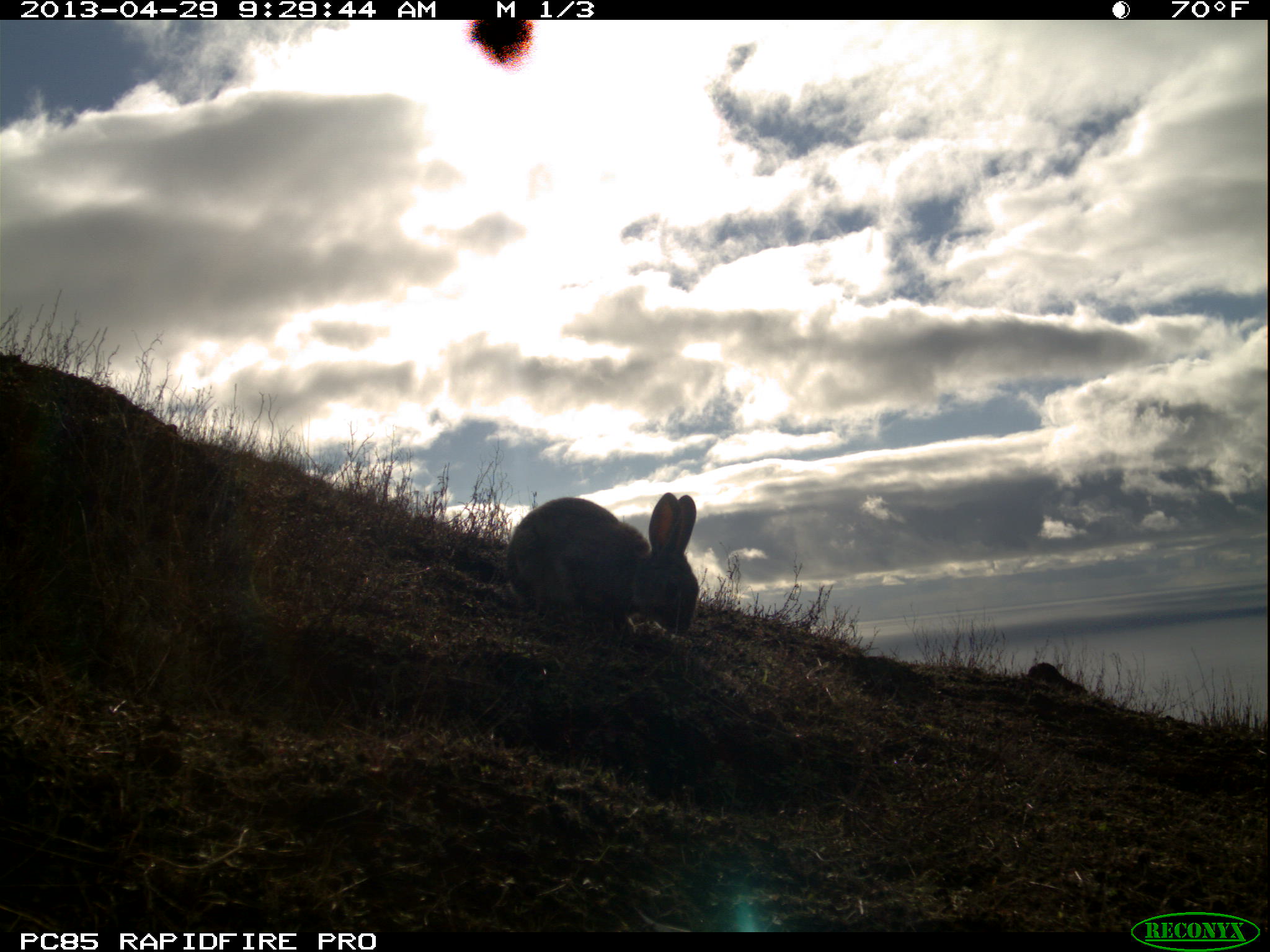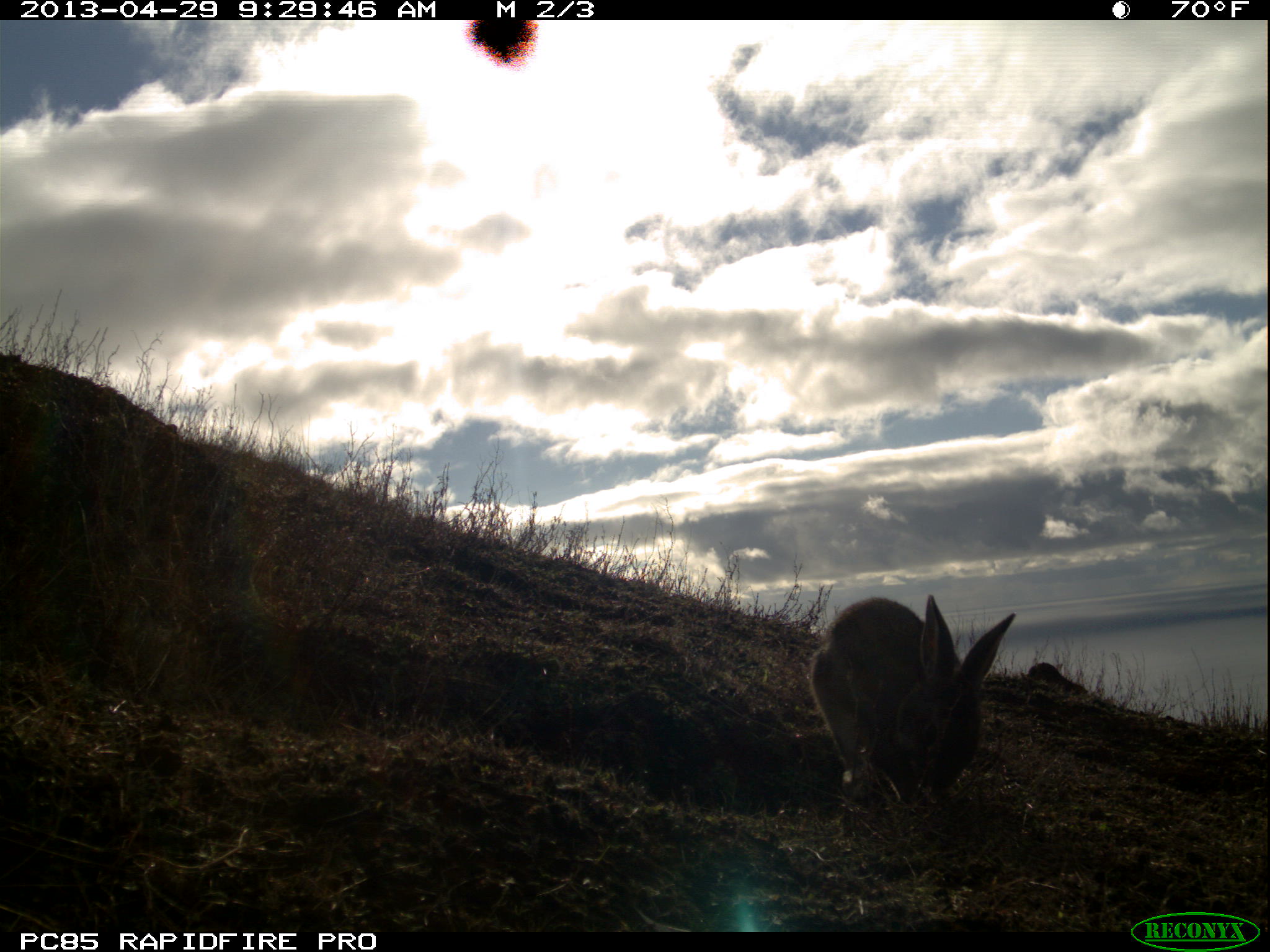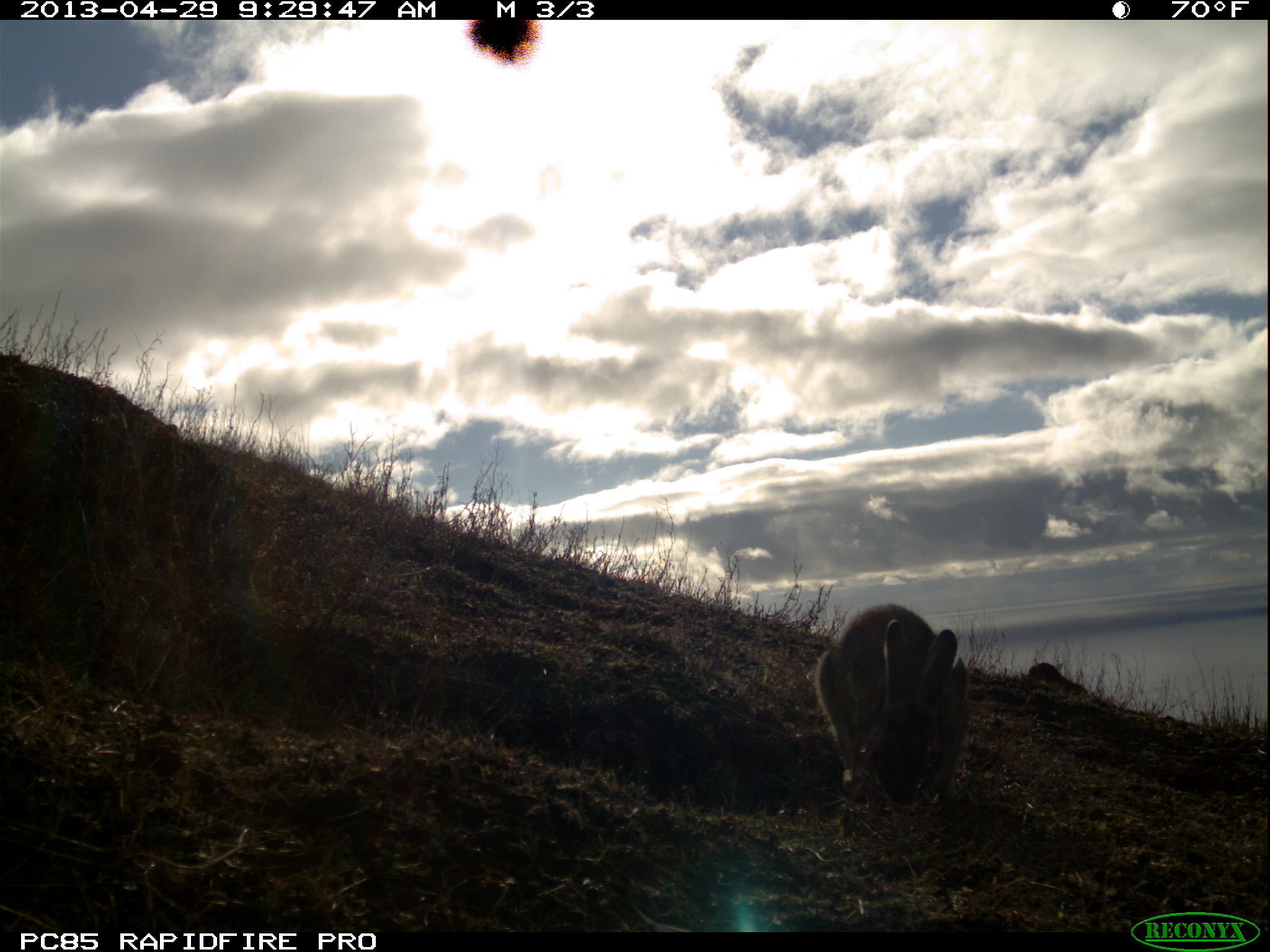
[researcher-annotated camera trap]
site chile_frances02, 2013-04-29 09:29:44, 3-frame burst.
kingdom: Animalia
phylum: Chordata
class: Mammalia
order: Lagomorpha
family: Leporidae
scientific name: Leporidae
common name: rabbits and hares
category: rabbit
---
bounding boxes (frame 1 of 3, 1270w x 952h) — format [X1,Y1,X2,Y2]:
rabbit: [497,492,698,643]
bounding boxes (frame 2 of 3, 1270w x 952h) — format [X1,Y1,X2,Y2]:
rabbit: [802,593,1017,810]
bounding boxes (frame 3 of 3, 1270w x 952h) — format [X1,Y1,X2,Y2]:
rabbit: [811,603,968,813]